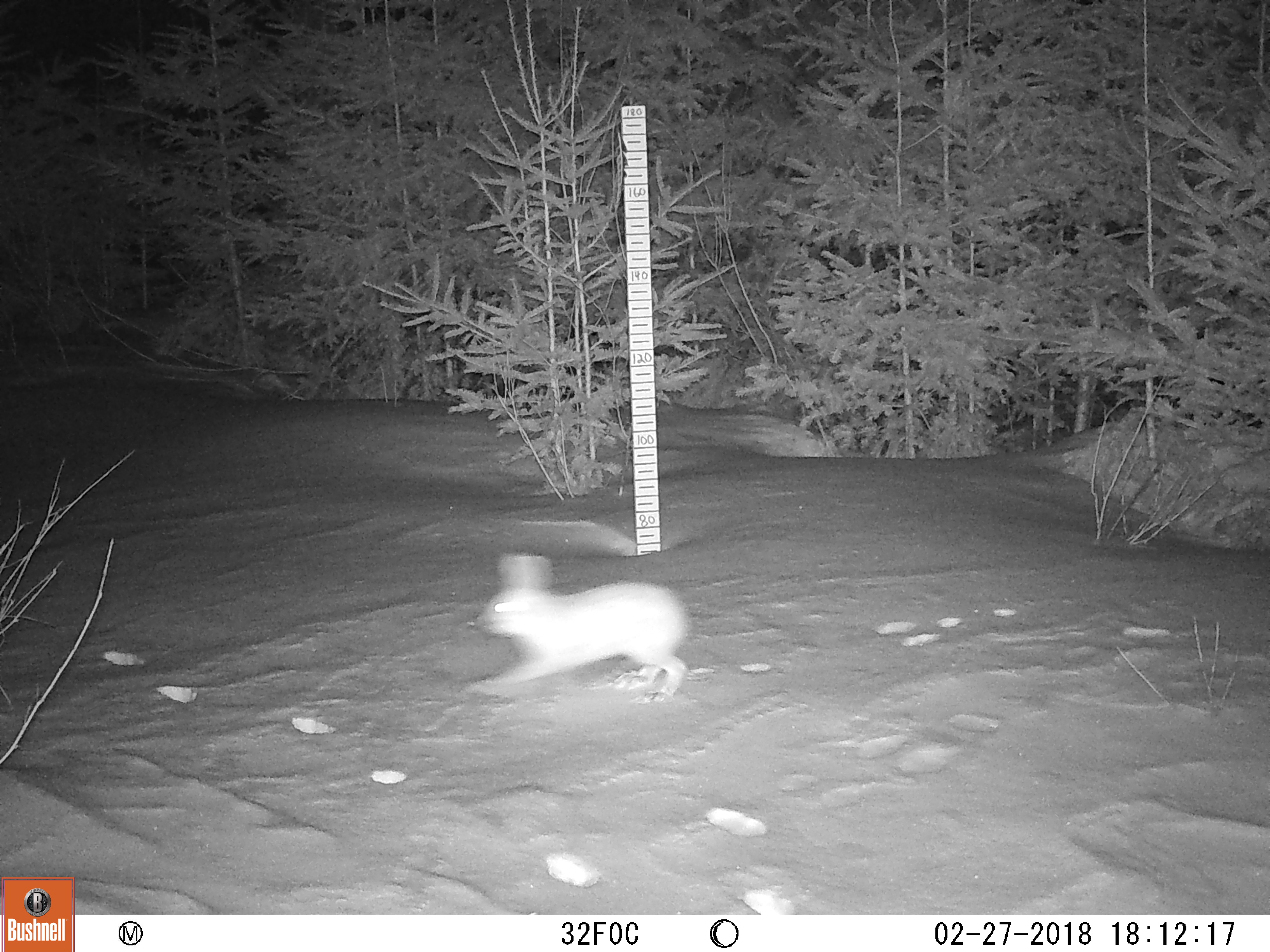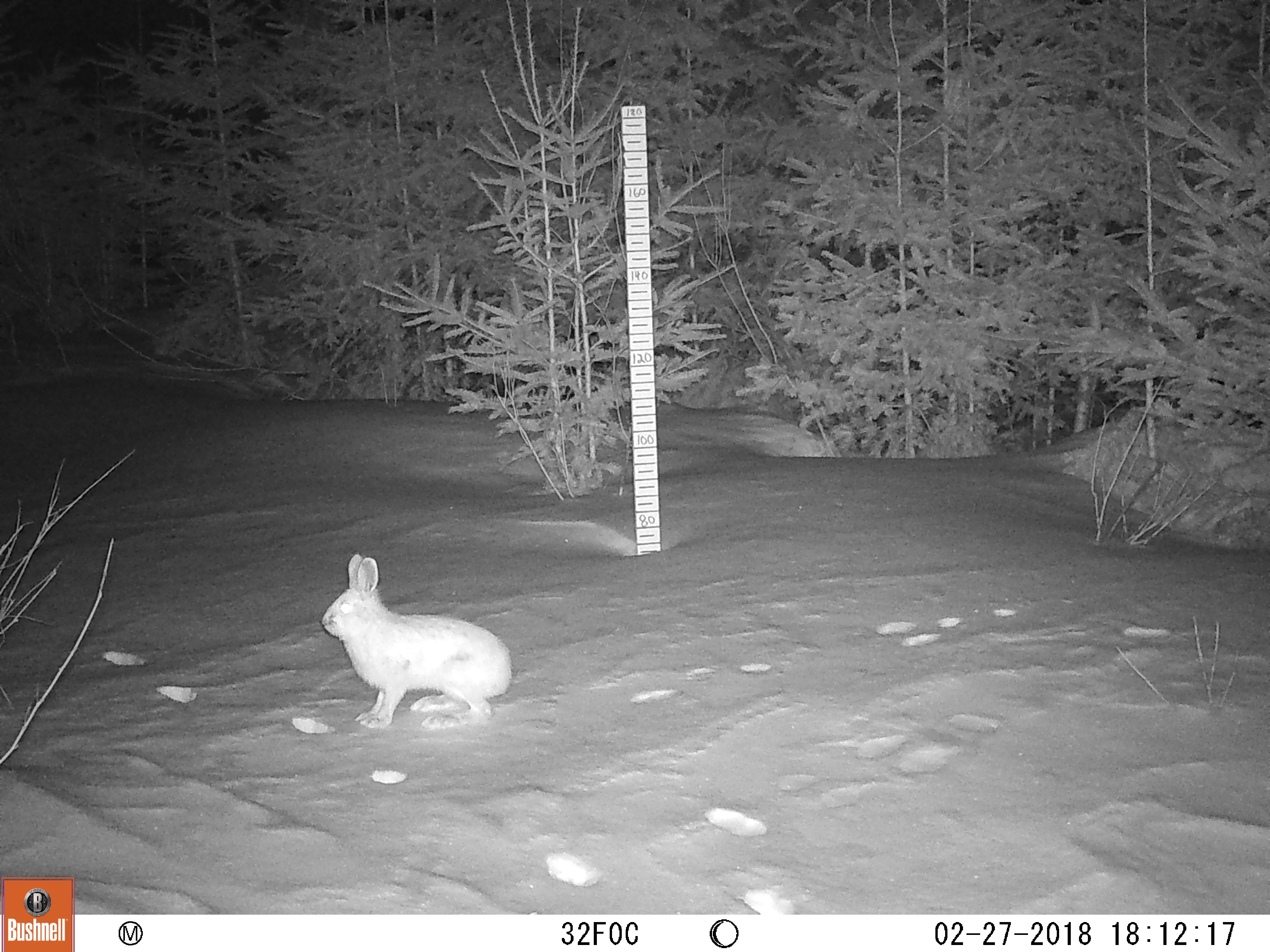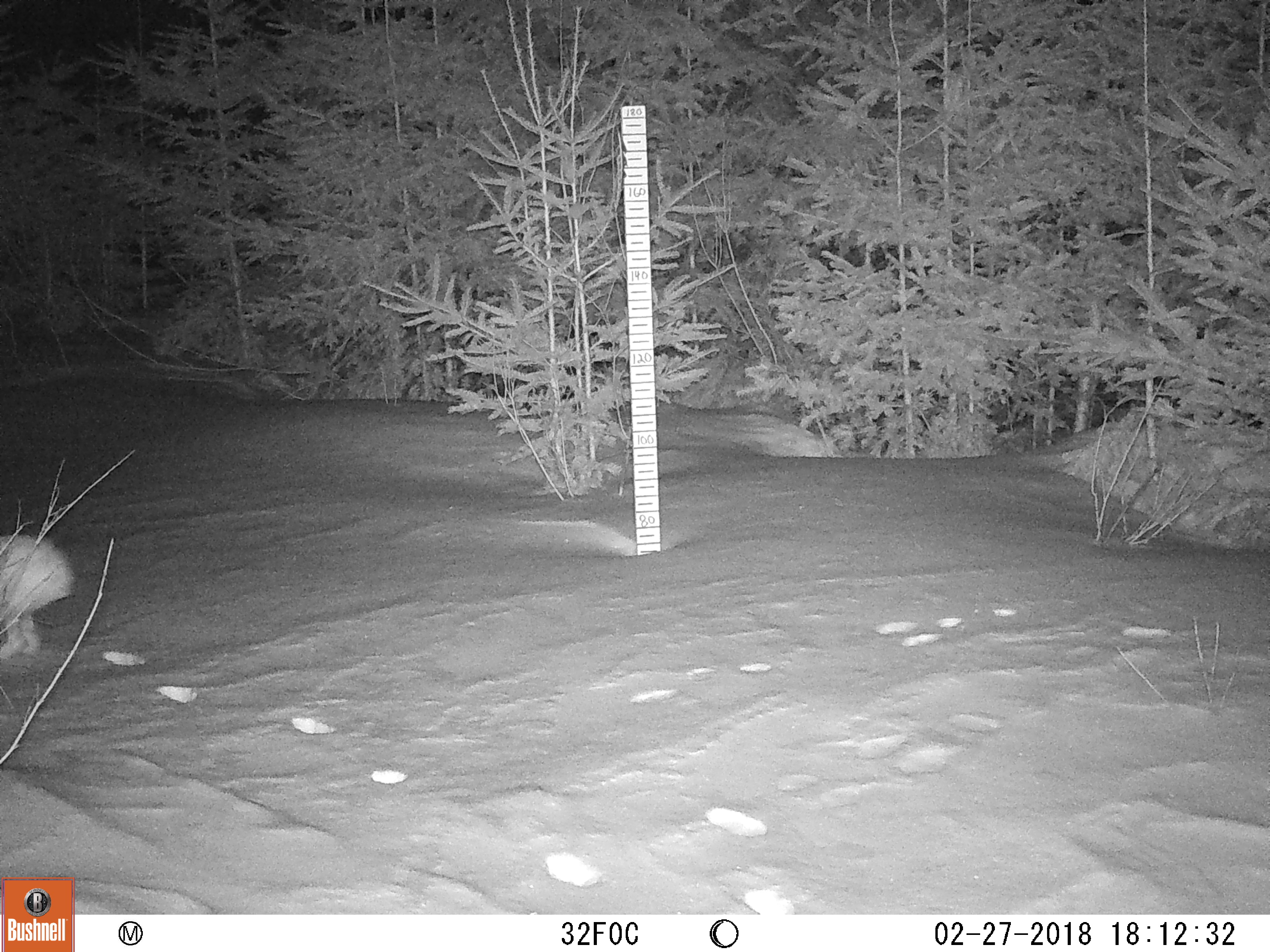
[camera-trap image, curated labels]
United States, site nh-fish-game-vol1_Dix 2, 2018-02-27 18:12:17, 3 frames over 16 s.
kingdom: Animalia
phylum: Chordata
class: Mammalia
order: Lagomorpha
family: Leporidae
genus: Lepus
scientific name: Lepus americanus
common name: snowshoe hare